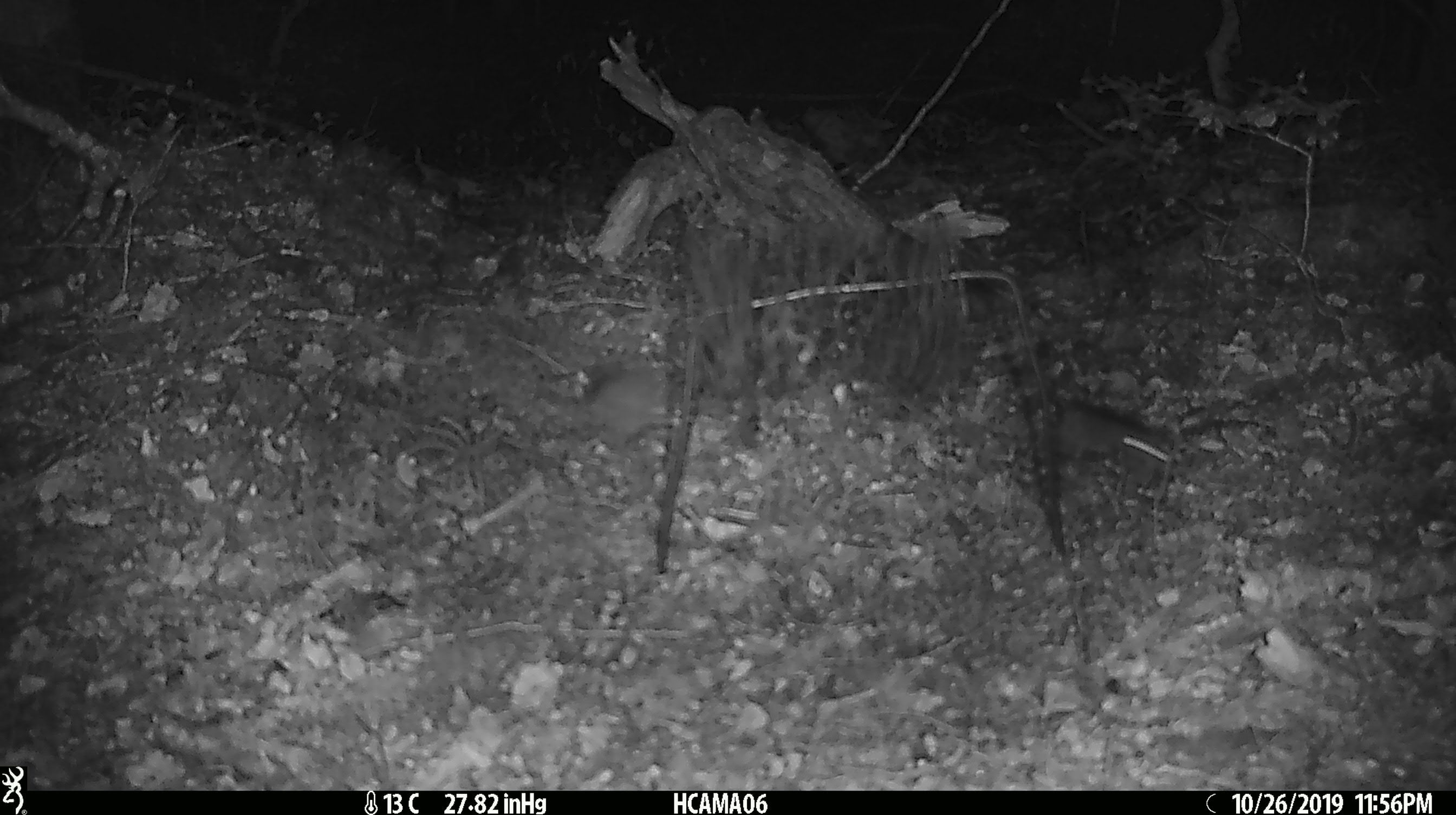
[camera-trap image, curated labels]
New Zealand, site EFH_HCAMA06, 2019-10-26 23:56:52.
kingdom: Animalia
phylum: Chordata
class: Mammalia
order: Rodentia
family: Muridae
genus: Mus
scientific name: Mus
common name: mouse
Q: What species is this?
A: Mouse (Mus).